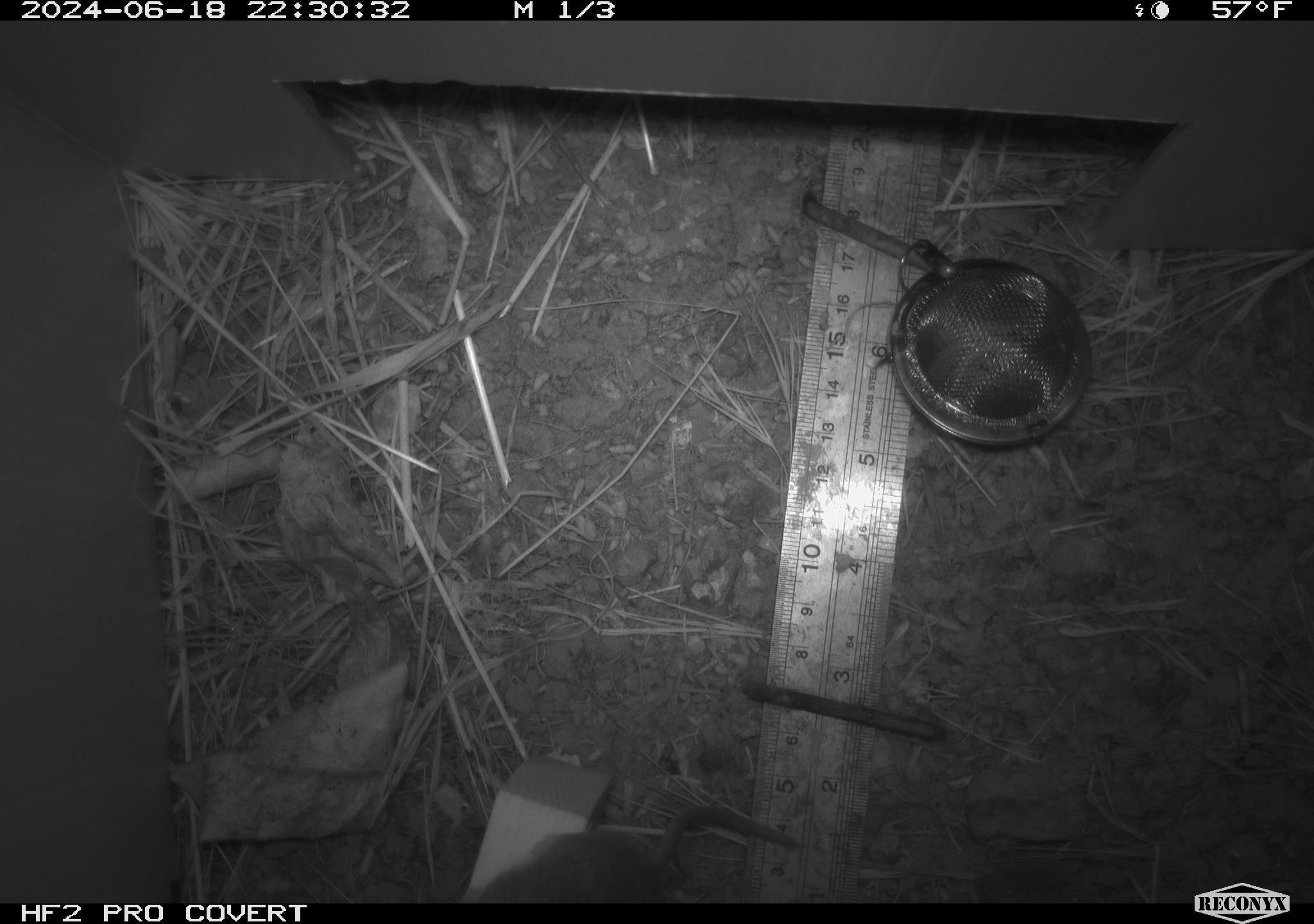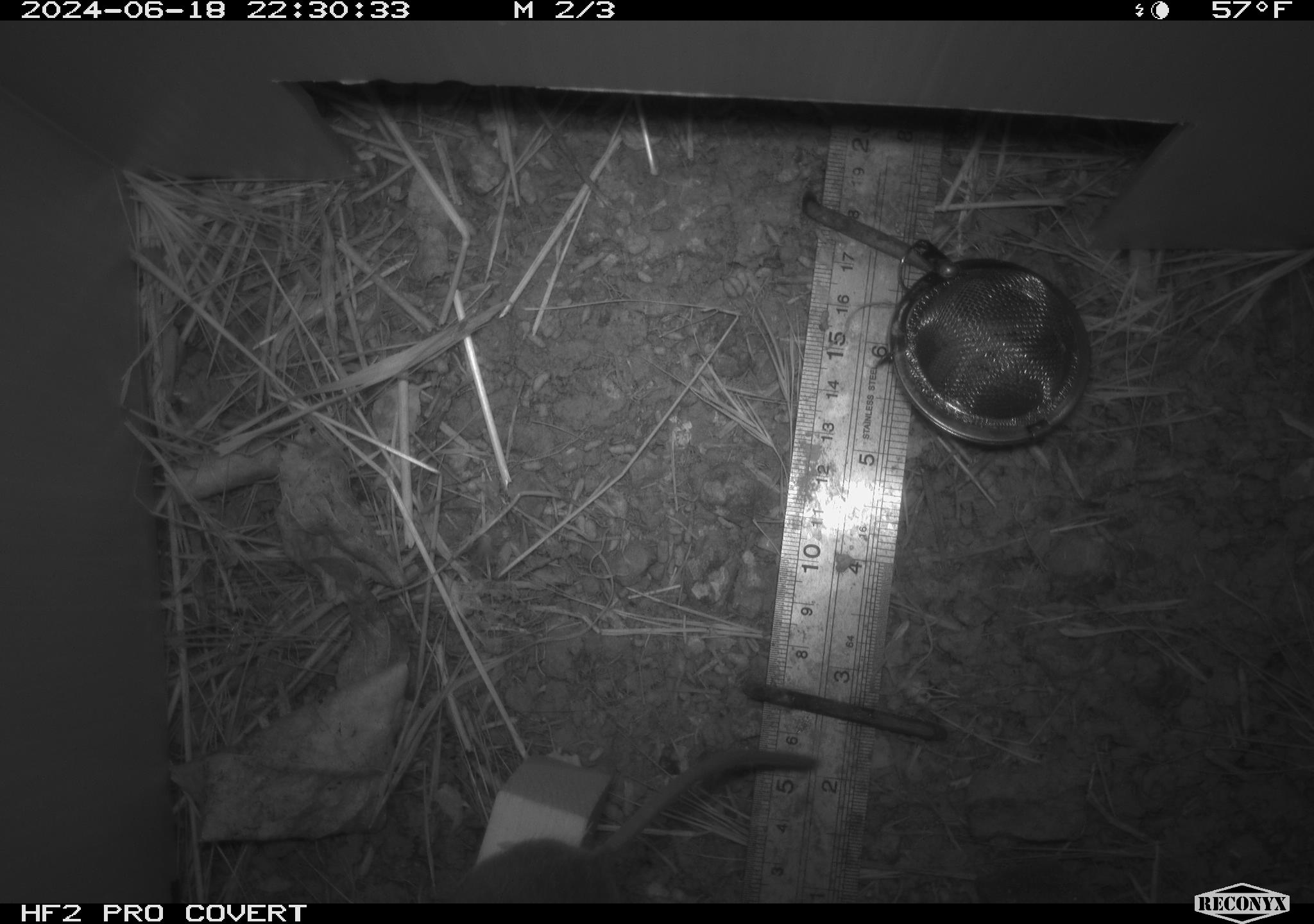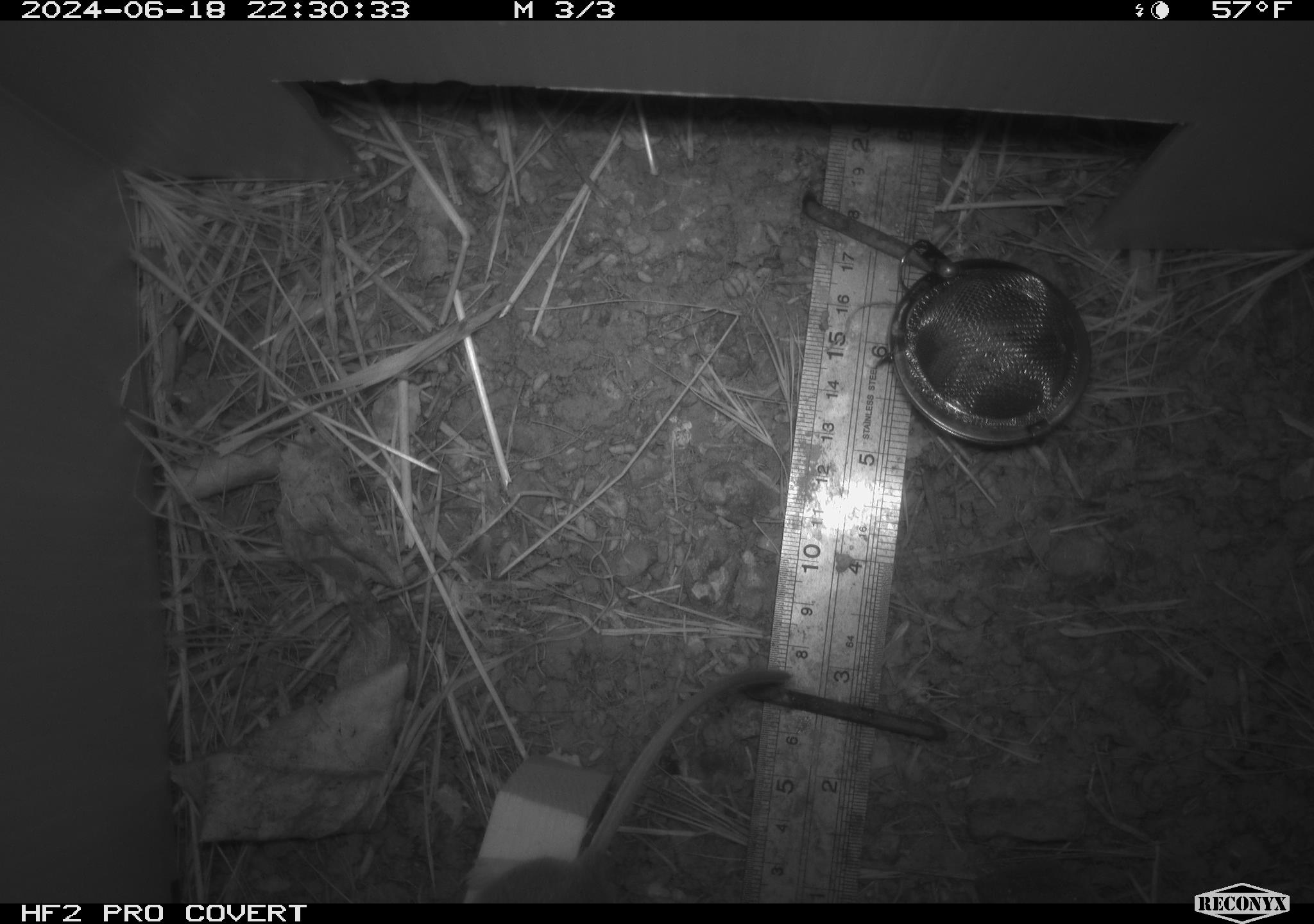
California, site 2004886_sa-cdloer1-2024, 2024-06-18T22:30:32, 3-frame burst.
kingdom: Animalia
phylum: Chordata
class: Mammalia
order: Rodentia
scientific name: Rodentia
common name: mouse species